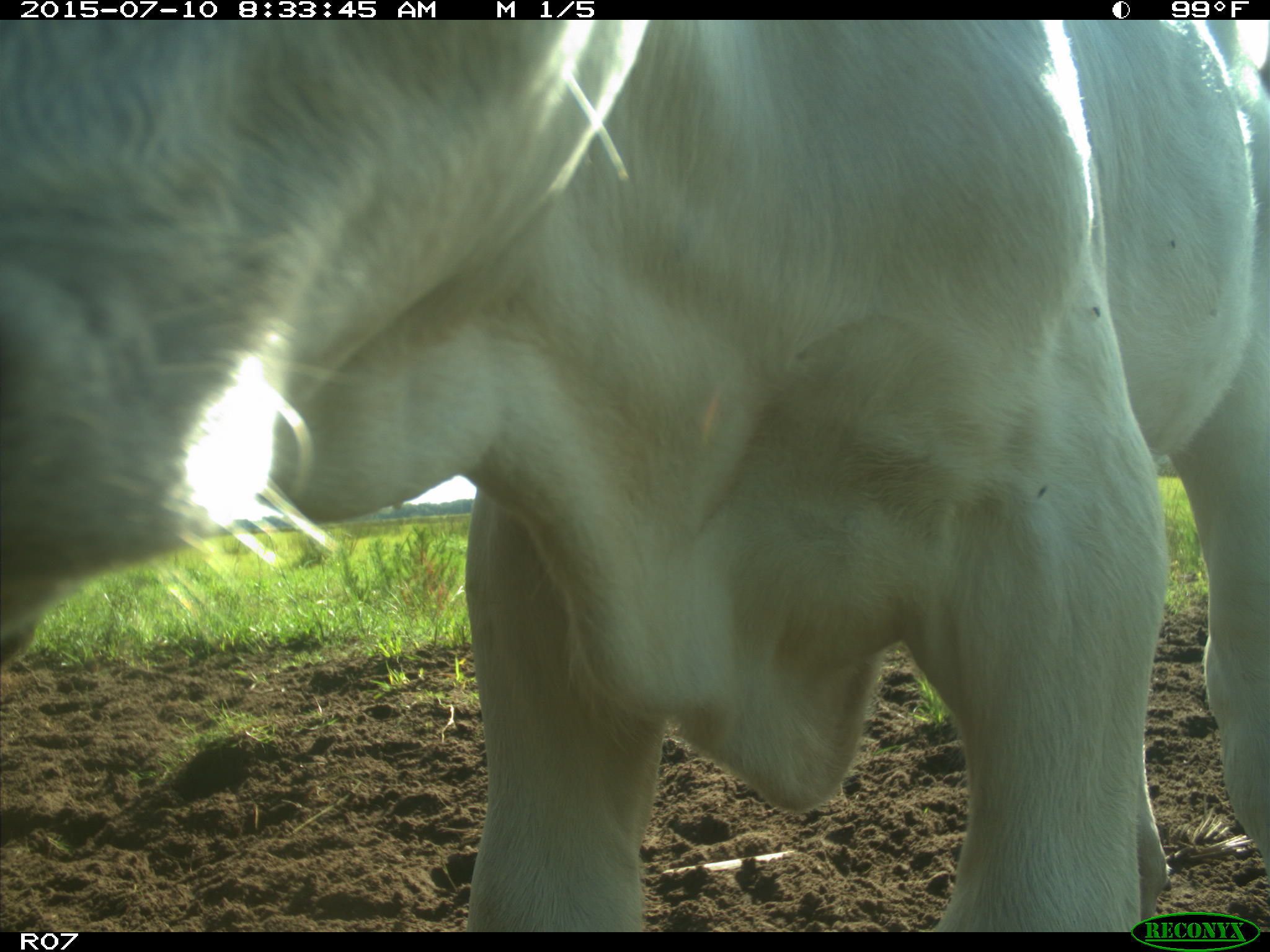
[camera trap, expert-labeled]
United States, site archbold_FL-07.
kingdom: Animalia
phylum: Chordata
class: Mammalia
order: Artiodactyla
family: Bovidae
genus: Bos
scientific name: Bos taurus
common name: domestic cow